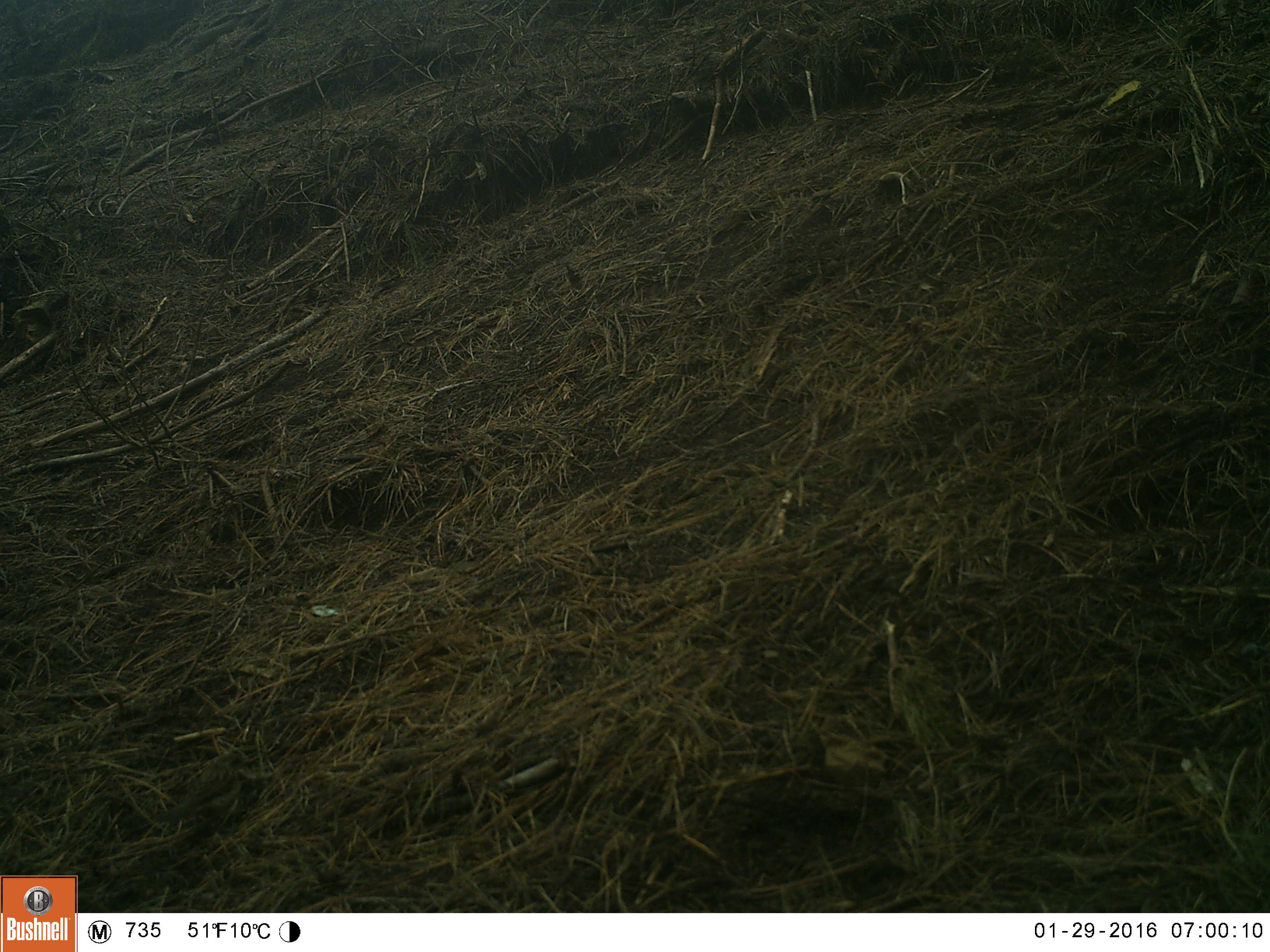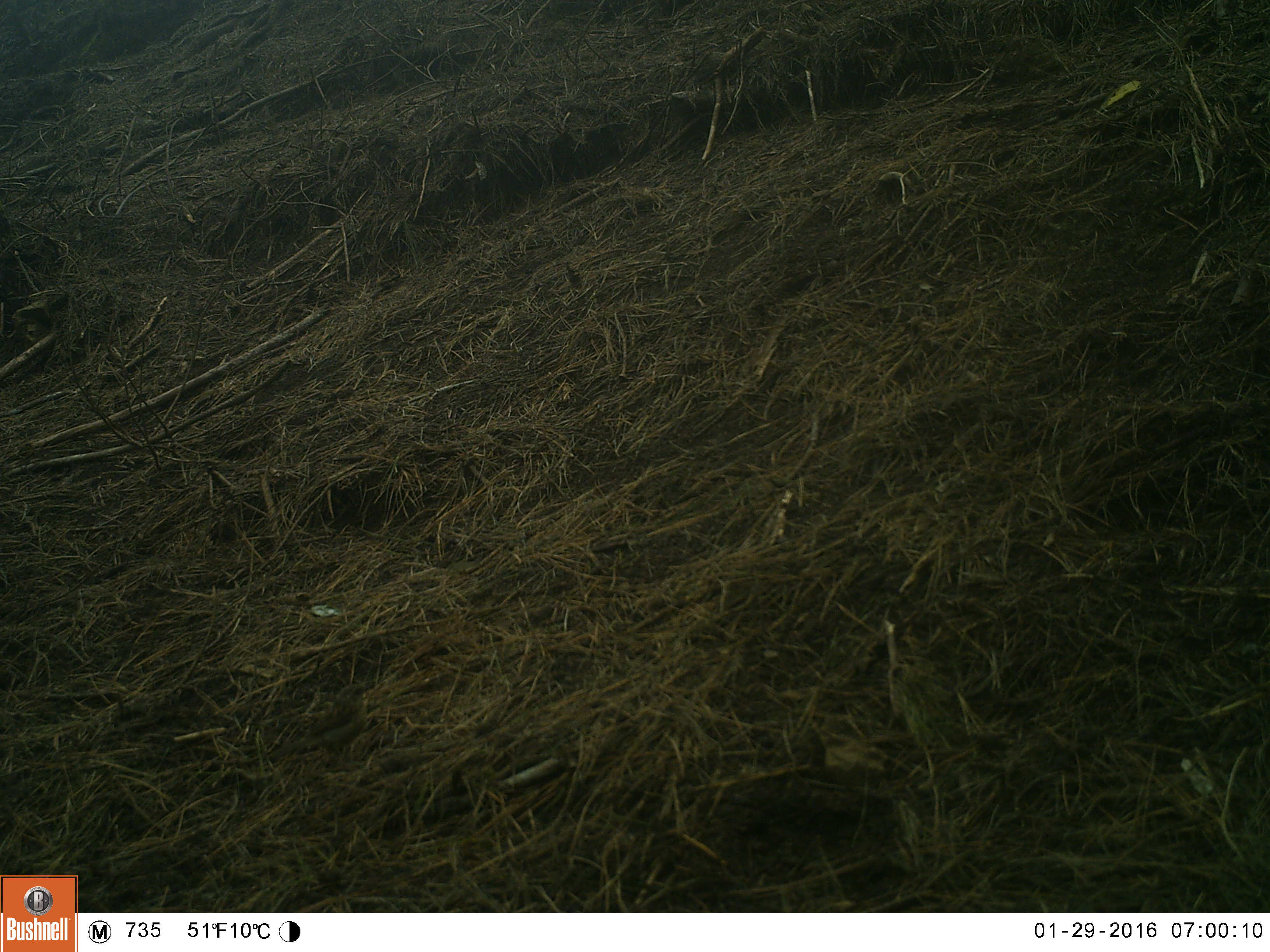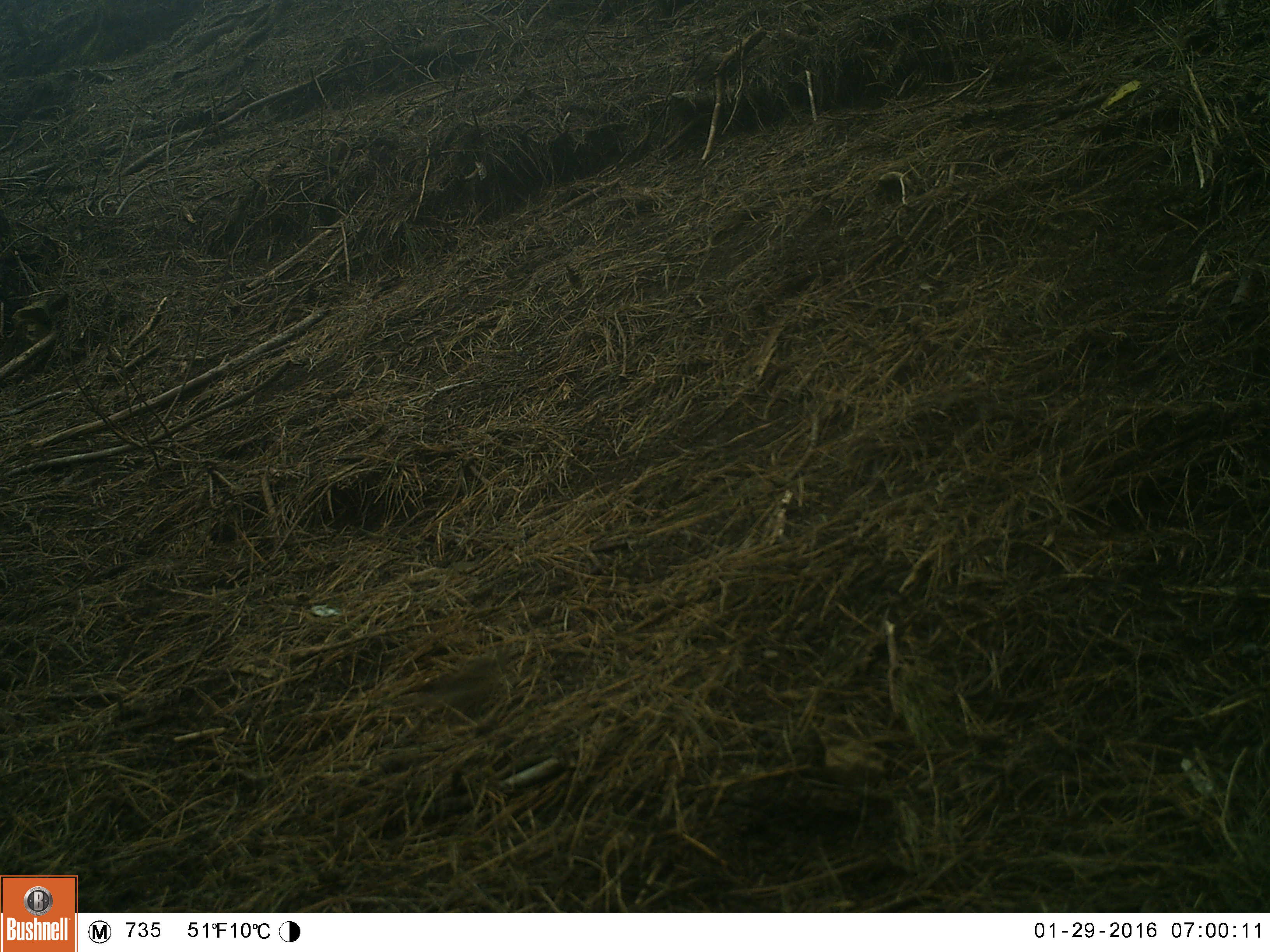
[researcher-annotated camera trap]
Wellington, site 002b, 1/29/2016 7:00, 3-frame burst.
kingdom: Animalia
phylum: Chordata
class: Aves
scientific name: Aves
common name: bird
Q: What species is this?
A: Bird (Aves).